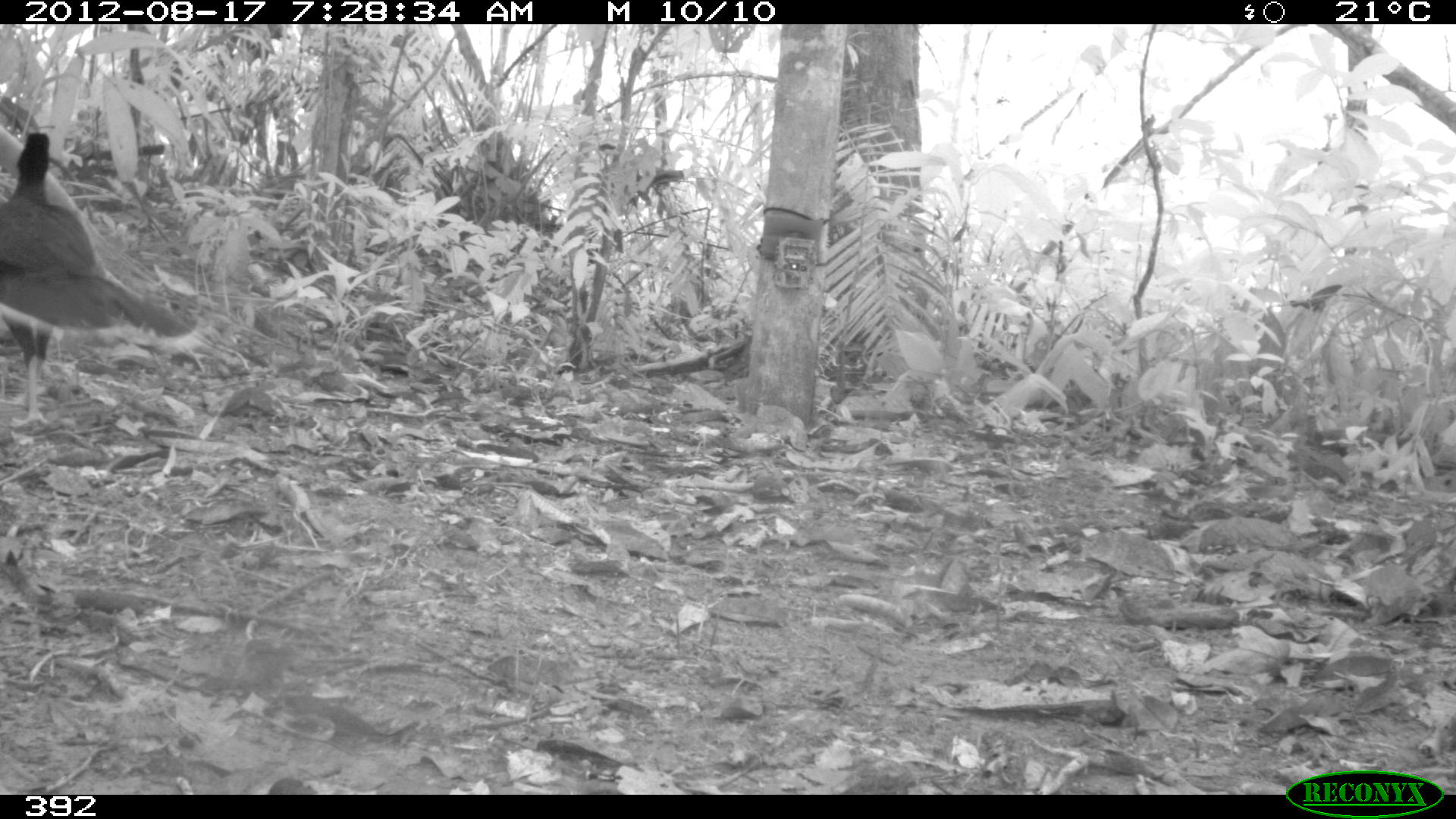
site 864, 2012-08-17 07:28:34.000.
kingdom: Animalia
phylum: Chordata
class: Aves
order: Galliformes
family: Cracidae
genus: Mitu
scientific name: Mitu tuberosum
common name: razor-billed curassow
Mitu tuberosum (razor-billed curassow).